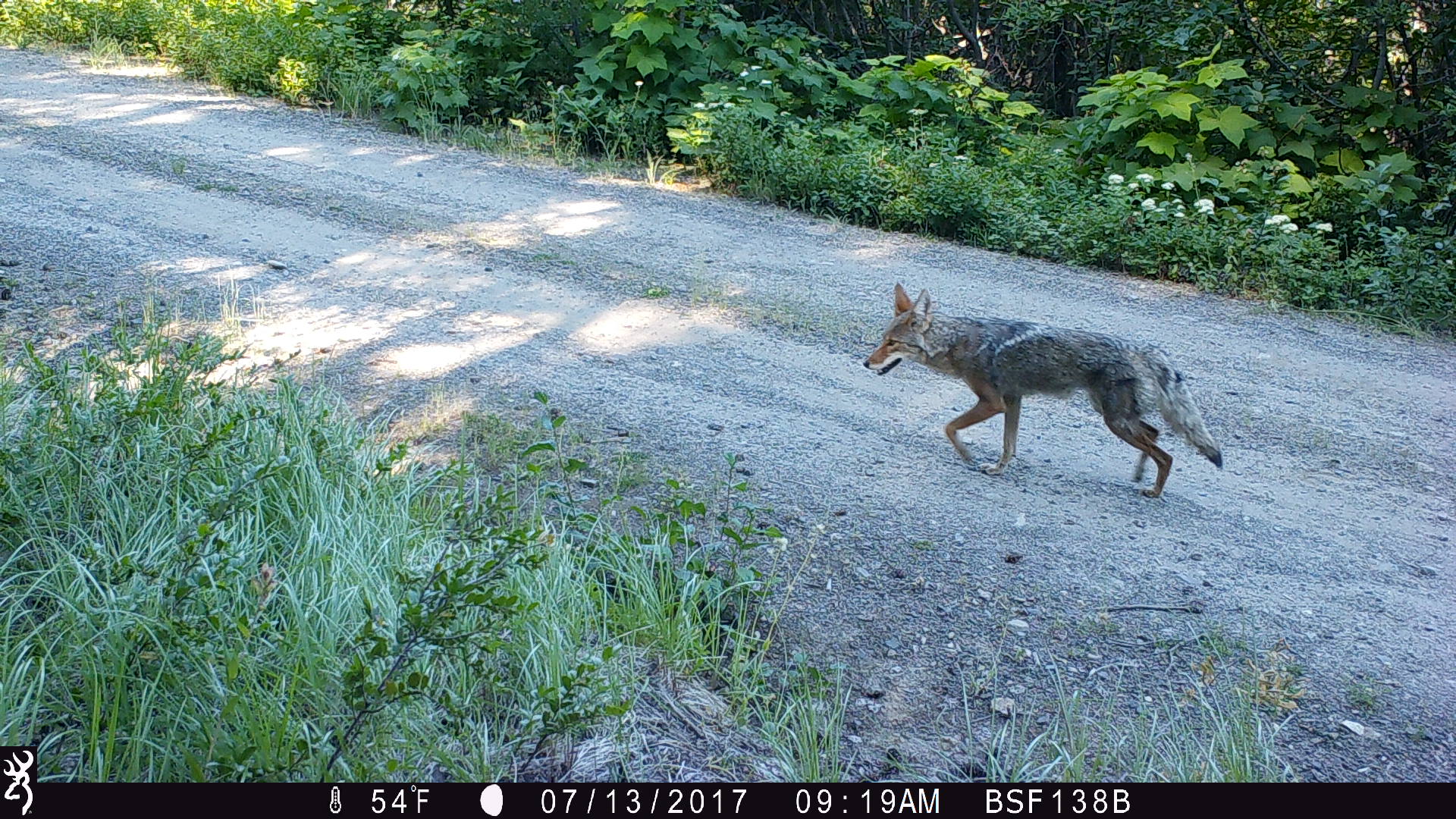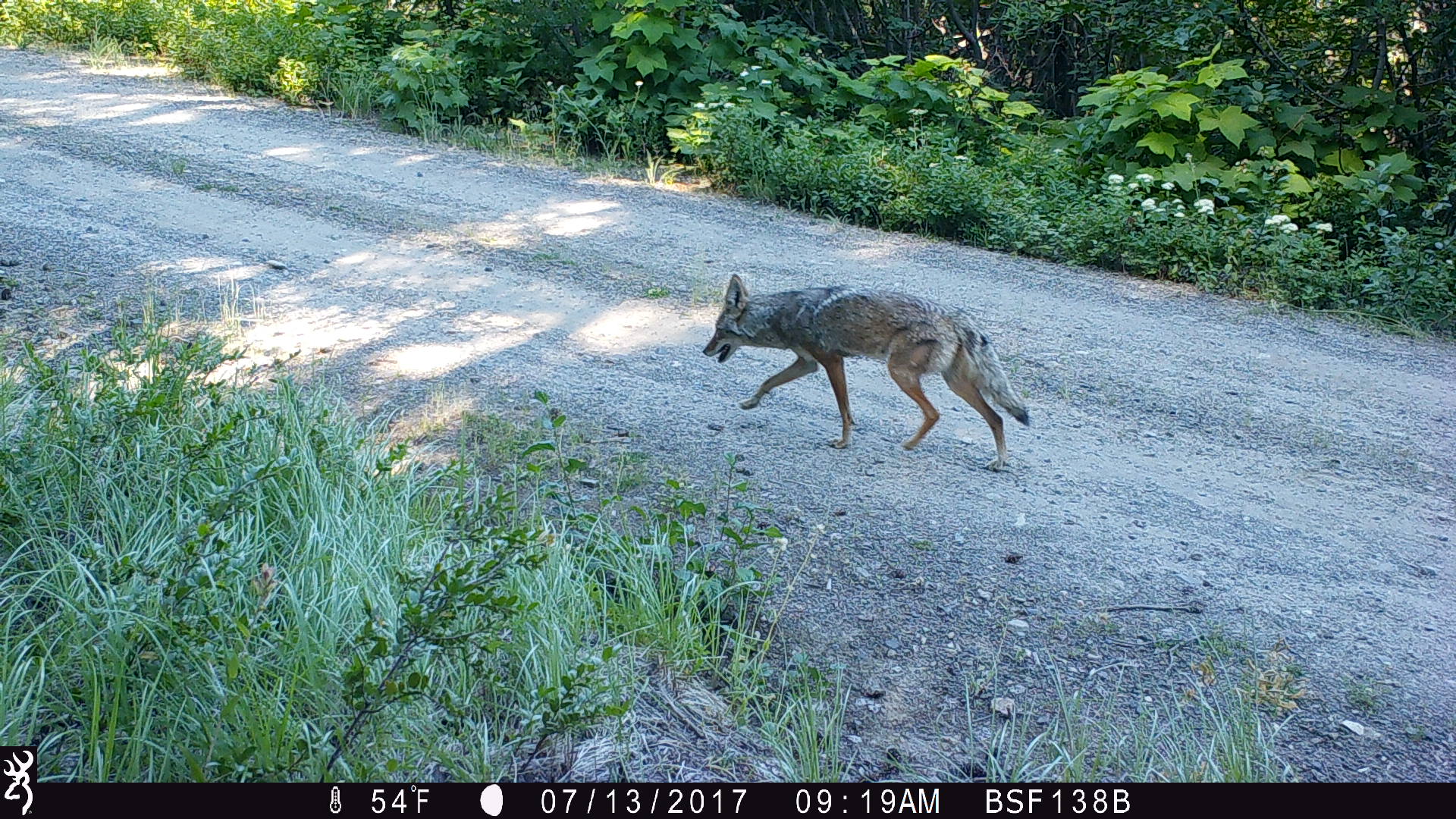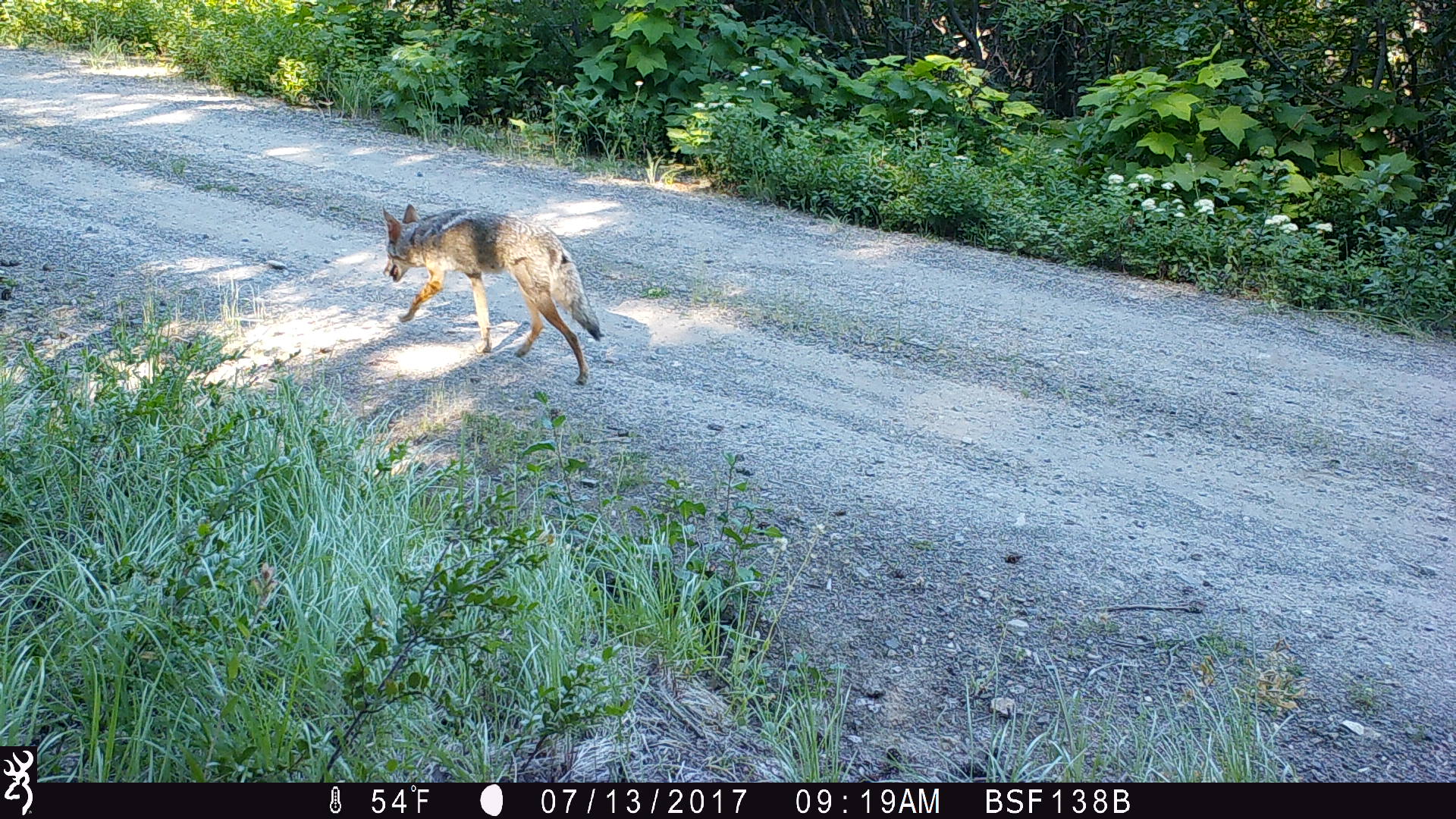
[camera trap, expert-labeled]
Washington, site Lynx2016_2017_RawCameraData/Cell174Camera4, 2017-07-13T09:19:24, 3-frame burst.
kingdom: Animalia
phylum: Chordata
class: Mammalia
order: Carnivora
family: Canidae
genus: Canis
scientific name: Canis latrans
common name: coyote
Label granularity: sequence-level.